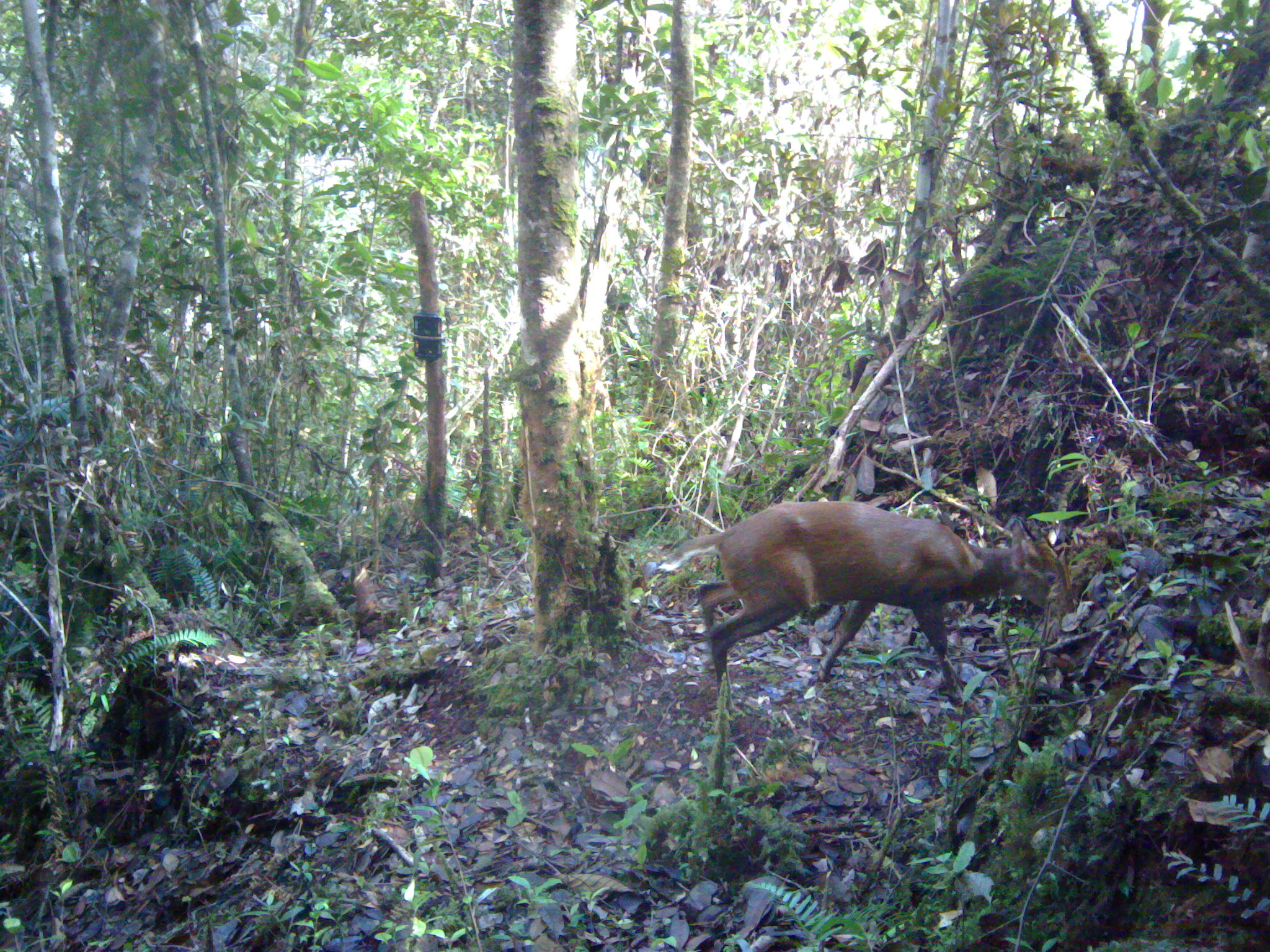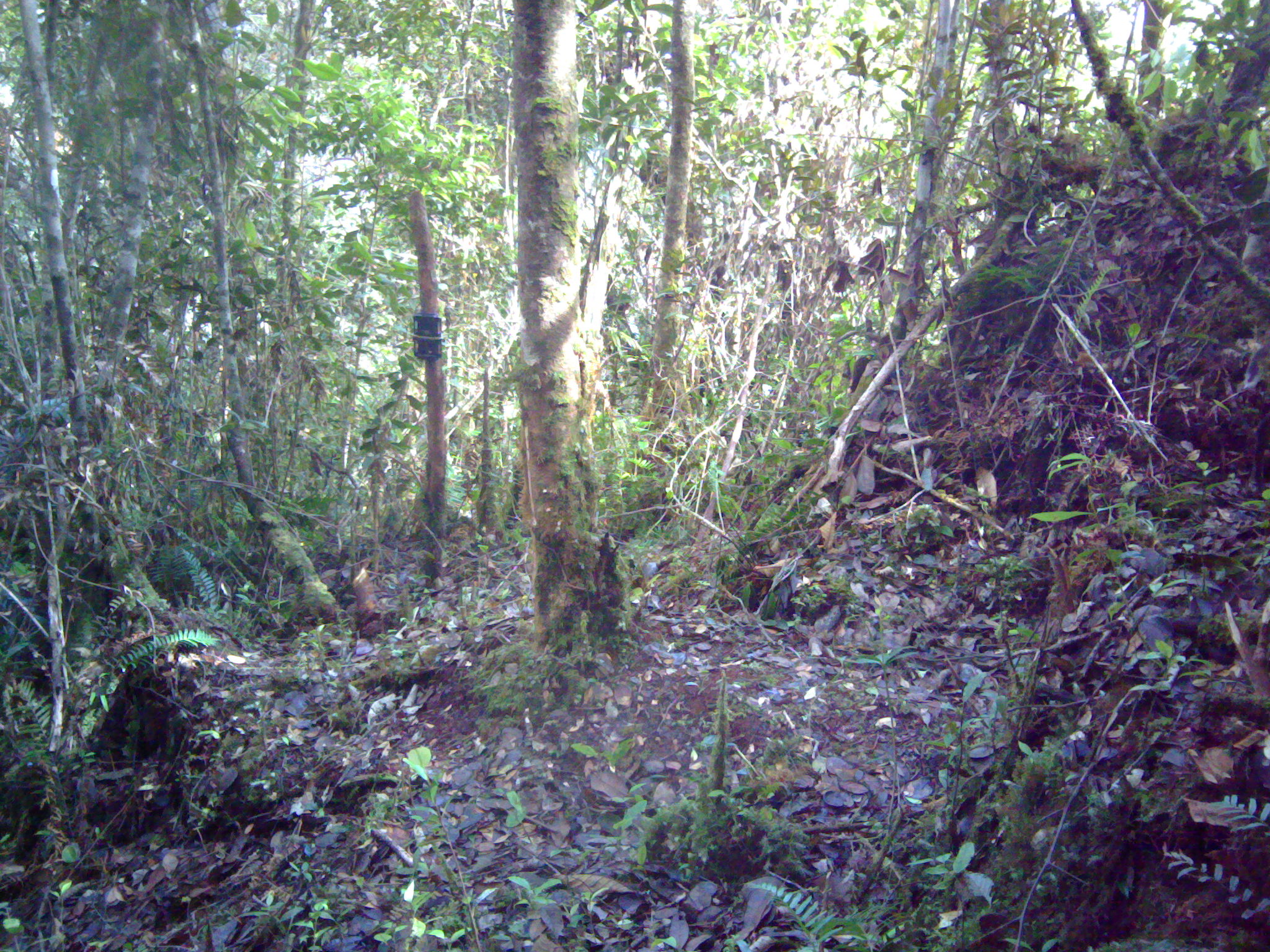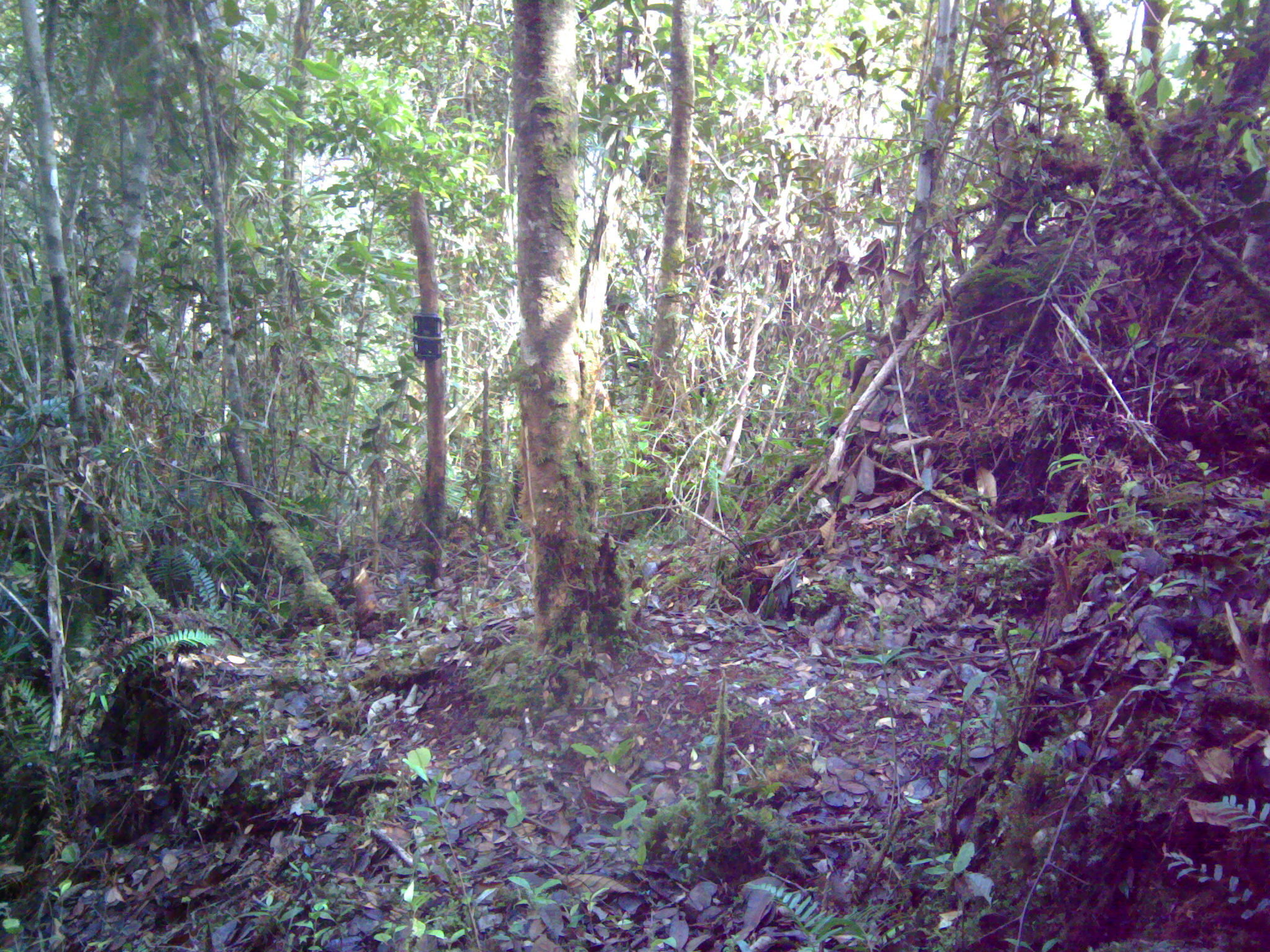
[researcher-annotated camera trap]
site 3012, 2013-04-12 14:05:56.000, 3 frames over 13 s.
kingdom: Animalia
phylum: Chordata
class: Mammalia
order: Artiodactyla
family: Cervidae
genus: Muntiacus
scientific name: Muntiacus muntjak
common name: southern red muntjac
Muntiacus muntjak (southern red muntjac), count 1.